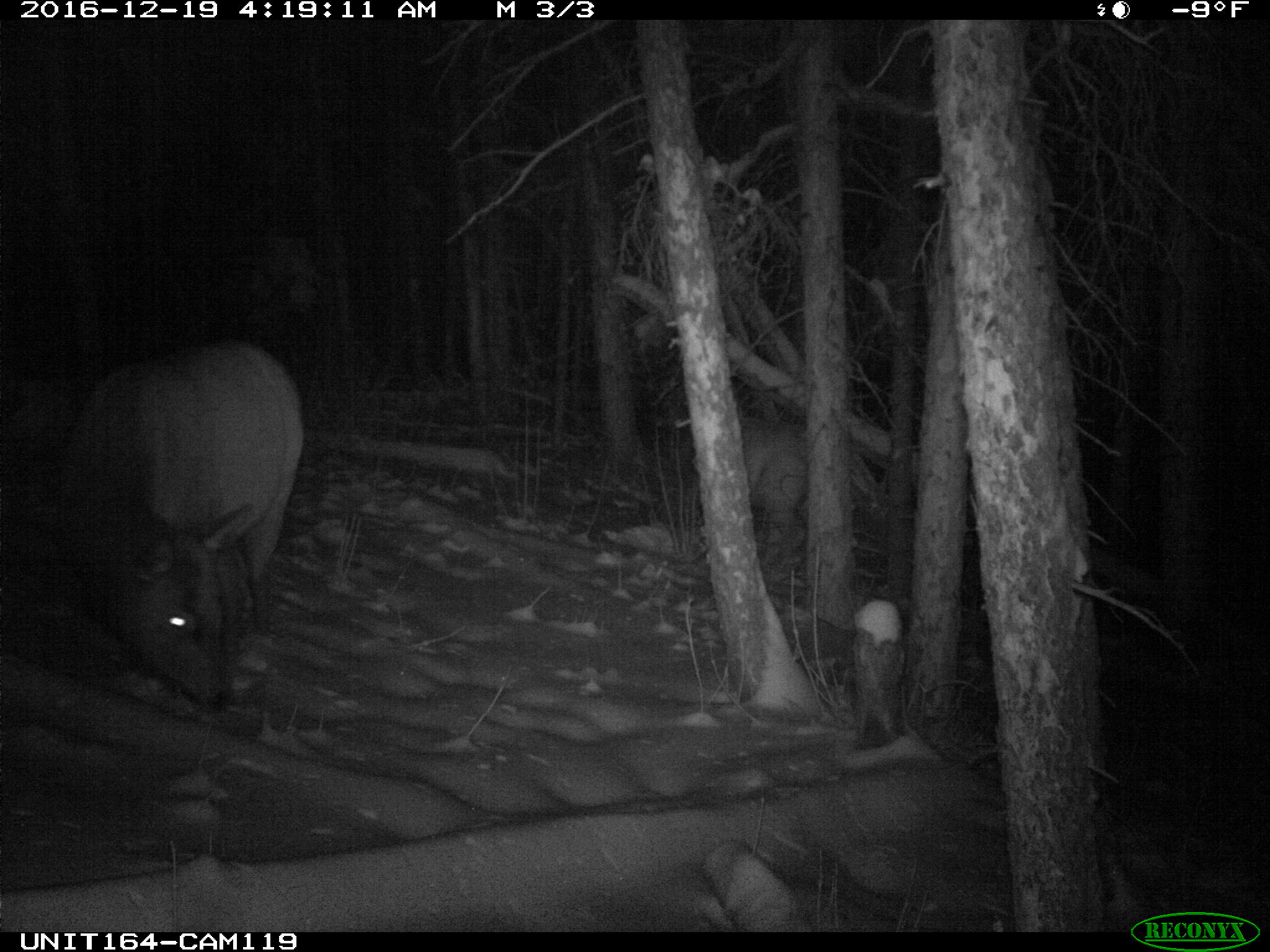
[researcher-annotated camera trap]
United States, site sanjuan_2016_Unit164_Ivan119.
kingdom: Animalia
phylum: Chordata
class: Mammalia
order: Artiodactyla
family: Cervidae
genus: Cervus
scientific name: Cervus elaphus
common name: red deer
Cervus elaphus (red deer).